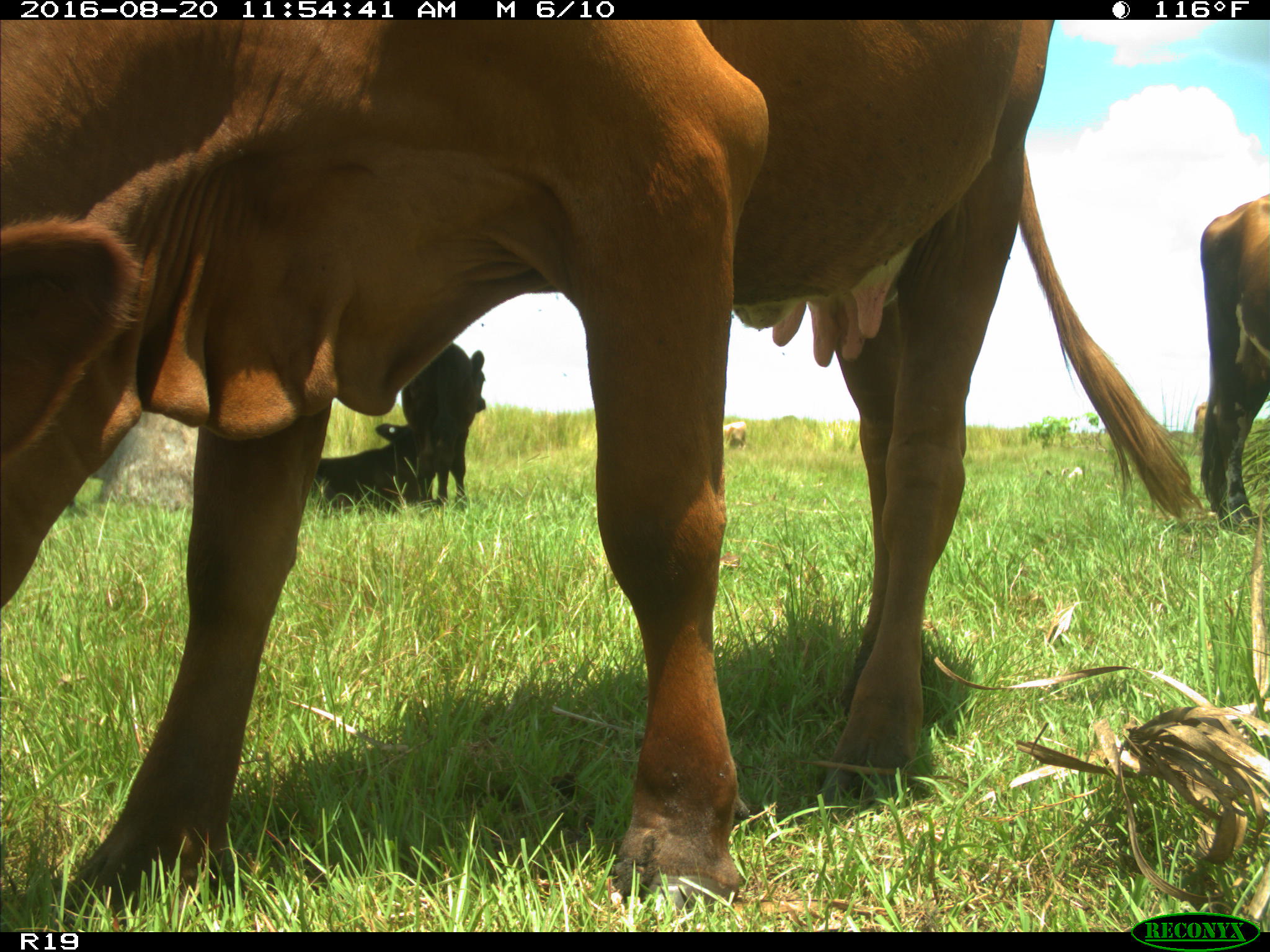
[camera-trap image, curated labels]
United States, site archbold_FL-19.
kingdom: Animalia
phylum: Chordata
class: Mammalia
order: Artiodactyla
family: Bovidae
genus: Bos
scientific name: Bos taurus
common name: domestic cow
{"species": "Bos taurus (domestic cow)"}